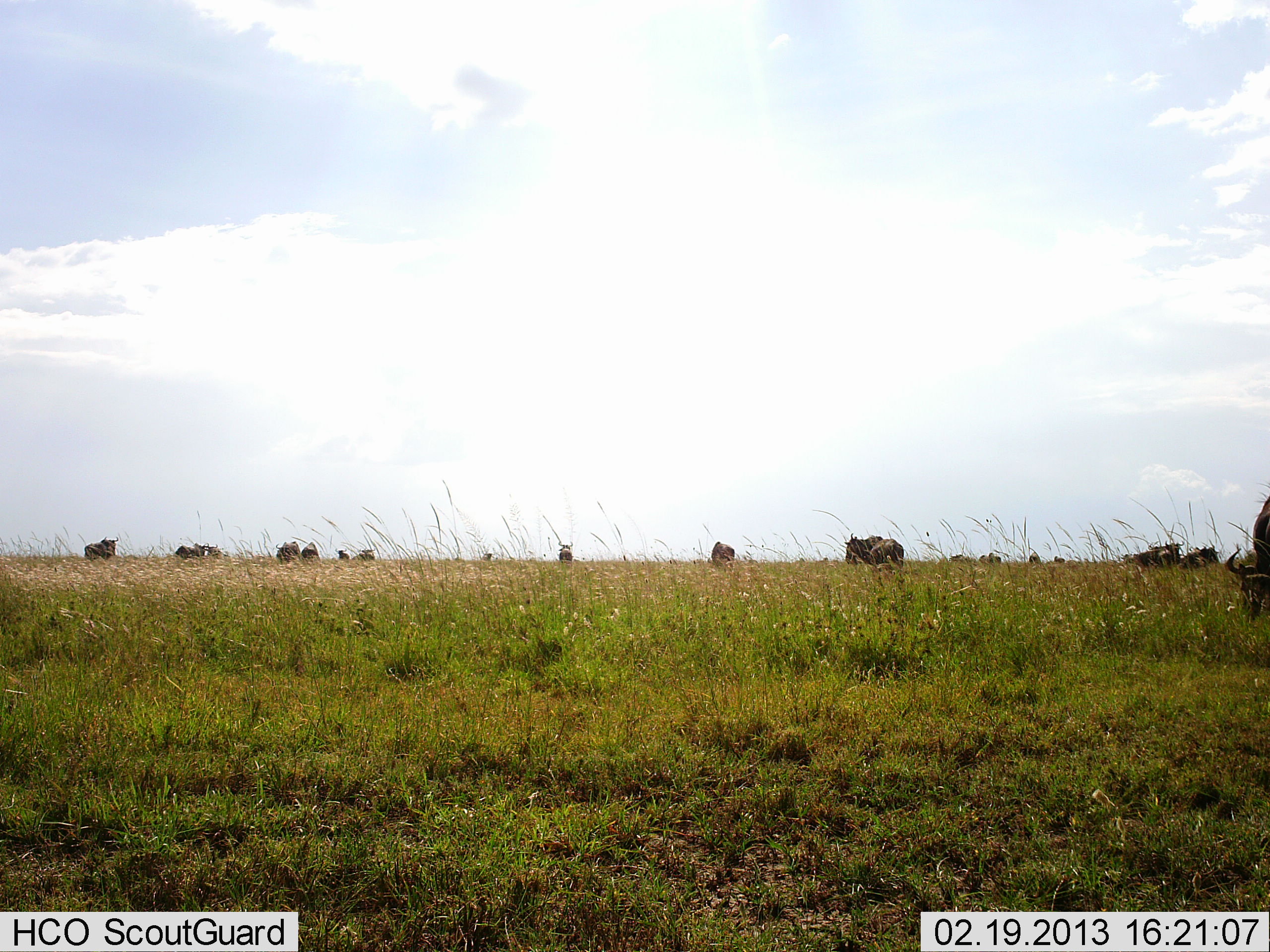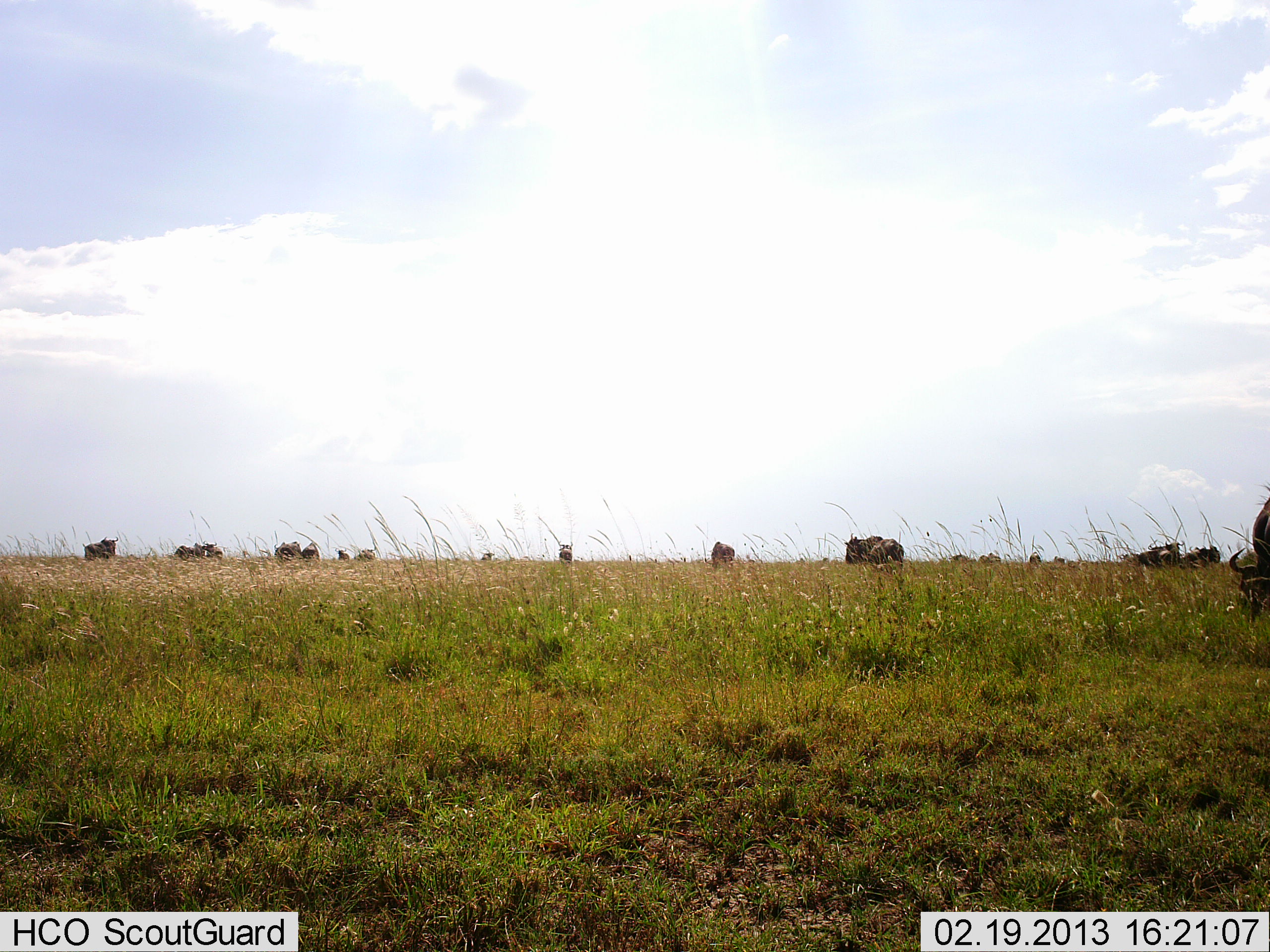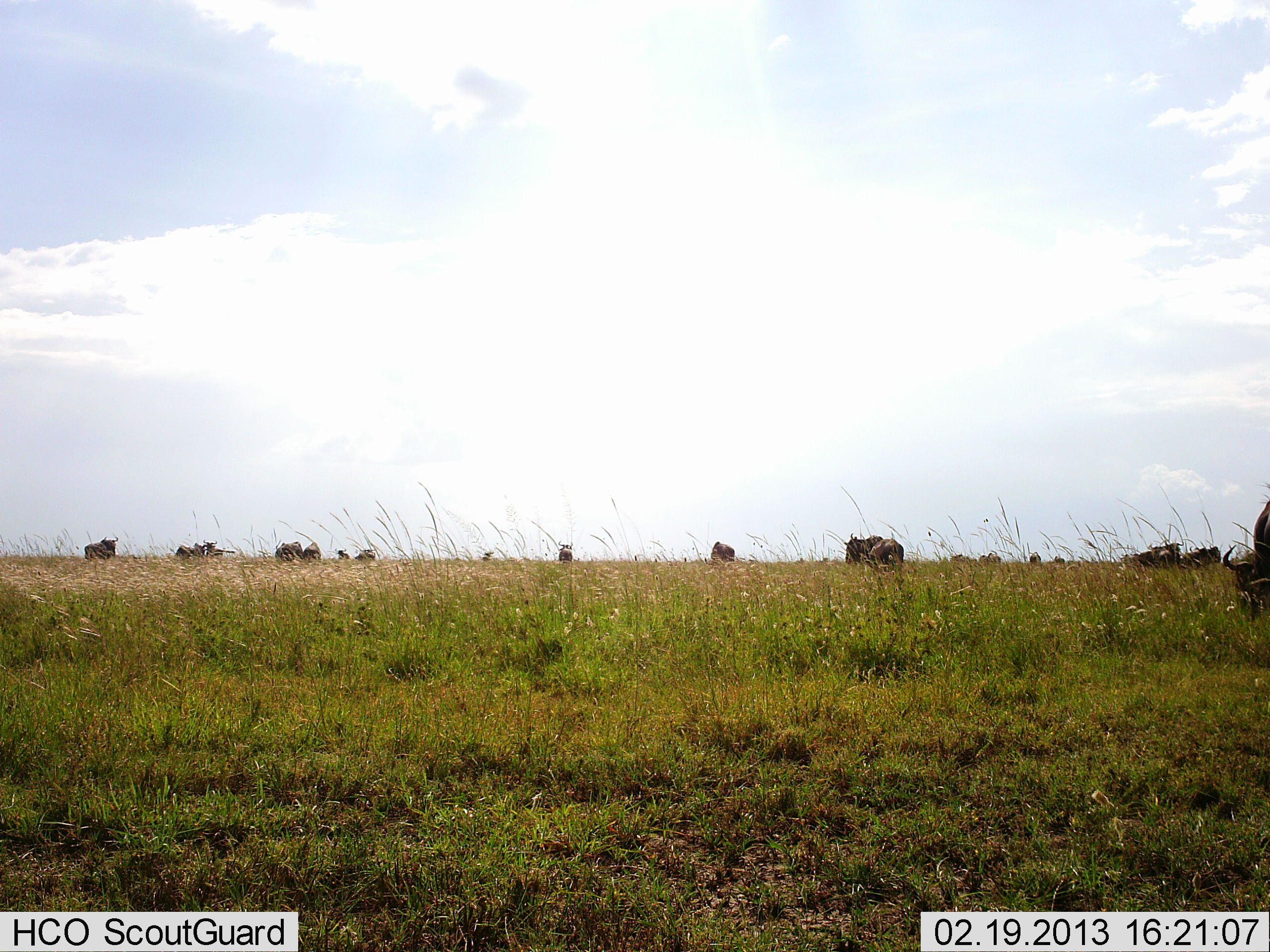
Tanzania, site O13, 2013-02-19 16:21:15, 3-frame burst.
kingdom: Animalia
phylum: Chordata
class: Mammalia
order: Artiodactyla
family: Bovidae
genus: Connochaetes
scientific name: Connochaetes taurinus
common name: blue wildebeest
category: wildebeest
Wildebeest (blue wildebeest) (Connochaetes taurinus), count 11-50. Behavior (volunteer vote fractions): standing 53%, resting 6%, moving 6%, interacting 0%. Young present (vote fraction): 0%. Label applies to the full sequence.